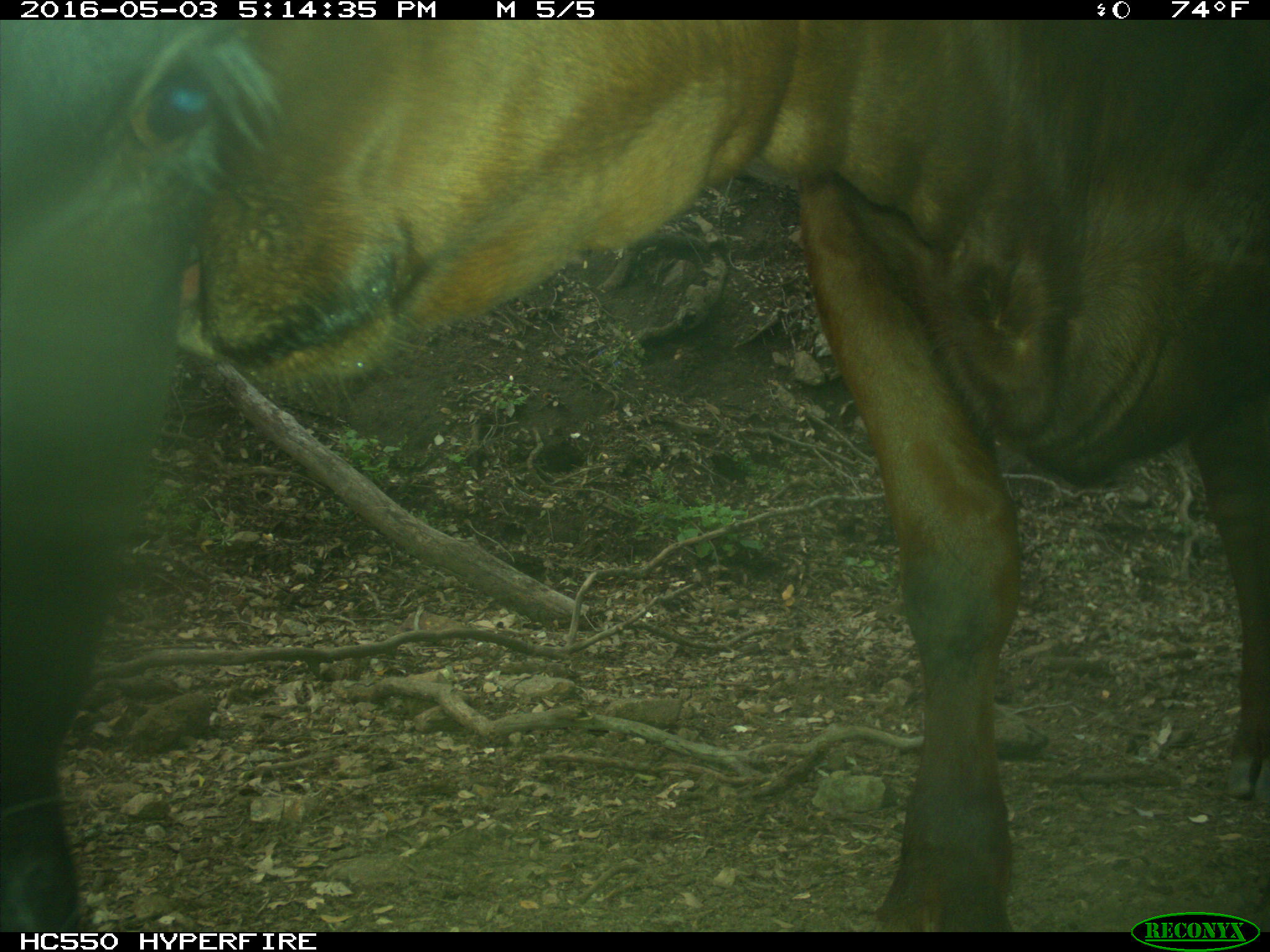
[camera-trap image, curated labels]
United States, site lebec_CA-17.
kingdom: Animalia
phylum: Chordata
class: Mammalia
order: Artiodactyla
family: Bovidae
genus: Bos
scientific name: Bos taurus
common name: domestic cow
Bos taurus (domestic cow).